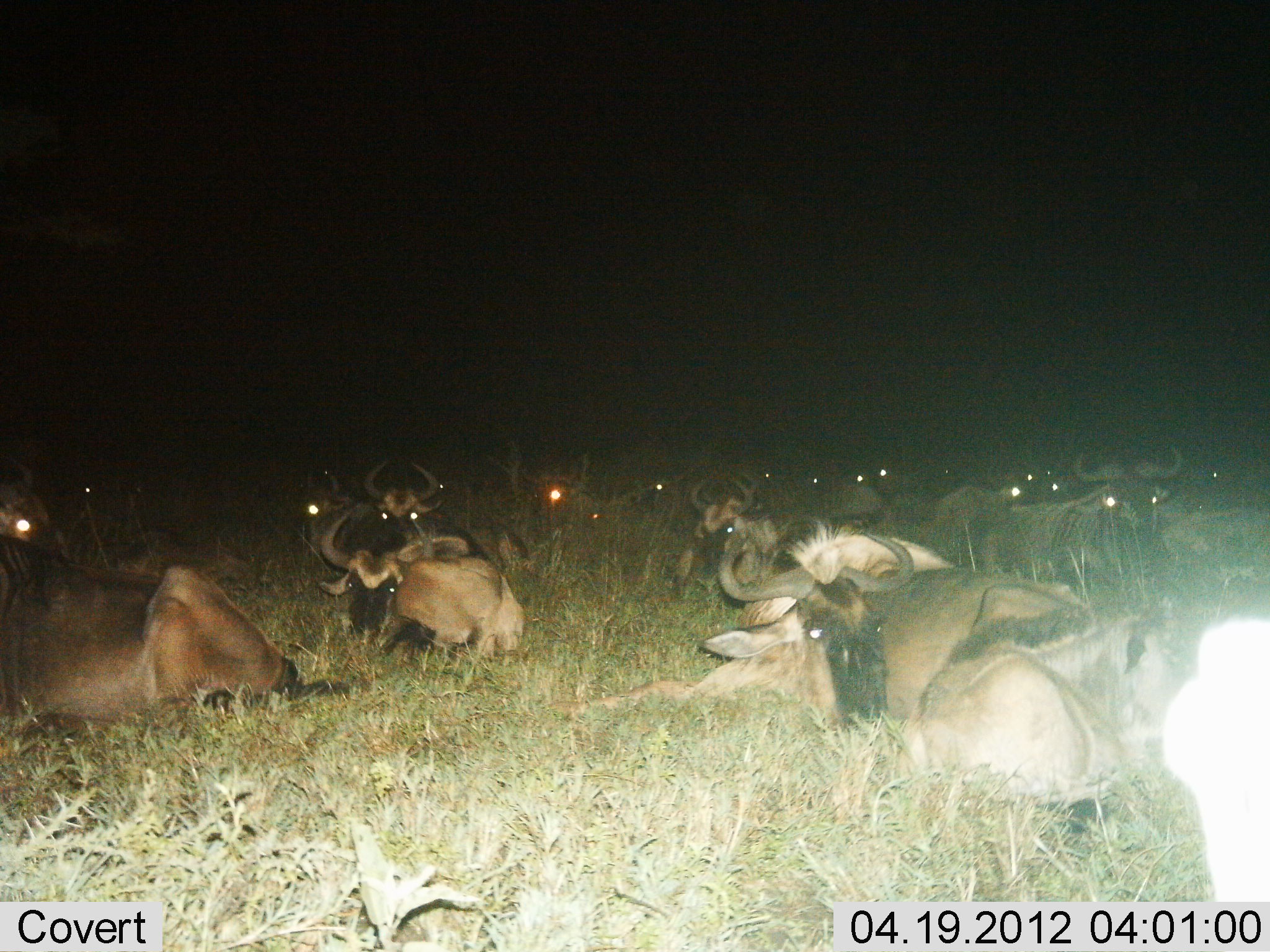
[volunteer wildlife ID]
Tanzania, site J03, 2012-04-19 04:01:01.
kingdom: Animalia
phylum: Chordata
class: Mammalia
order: Artiodactyla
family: Bovidae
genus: Connochaetes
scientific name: Connochaetes taurinus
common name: blue wildebeest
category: wildebeest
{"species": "wildebeest (blue wildebeest) (Connochaetes taurinus)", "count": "11-50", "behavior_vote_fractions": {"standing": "0%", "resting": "100%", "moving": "3%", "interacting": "0%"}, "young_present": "3%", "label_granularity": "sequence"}